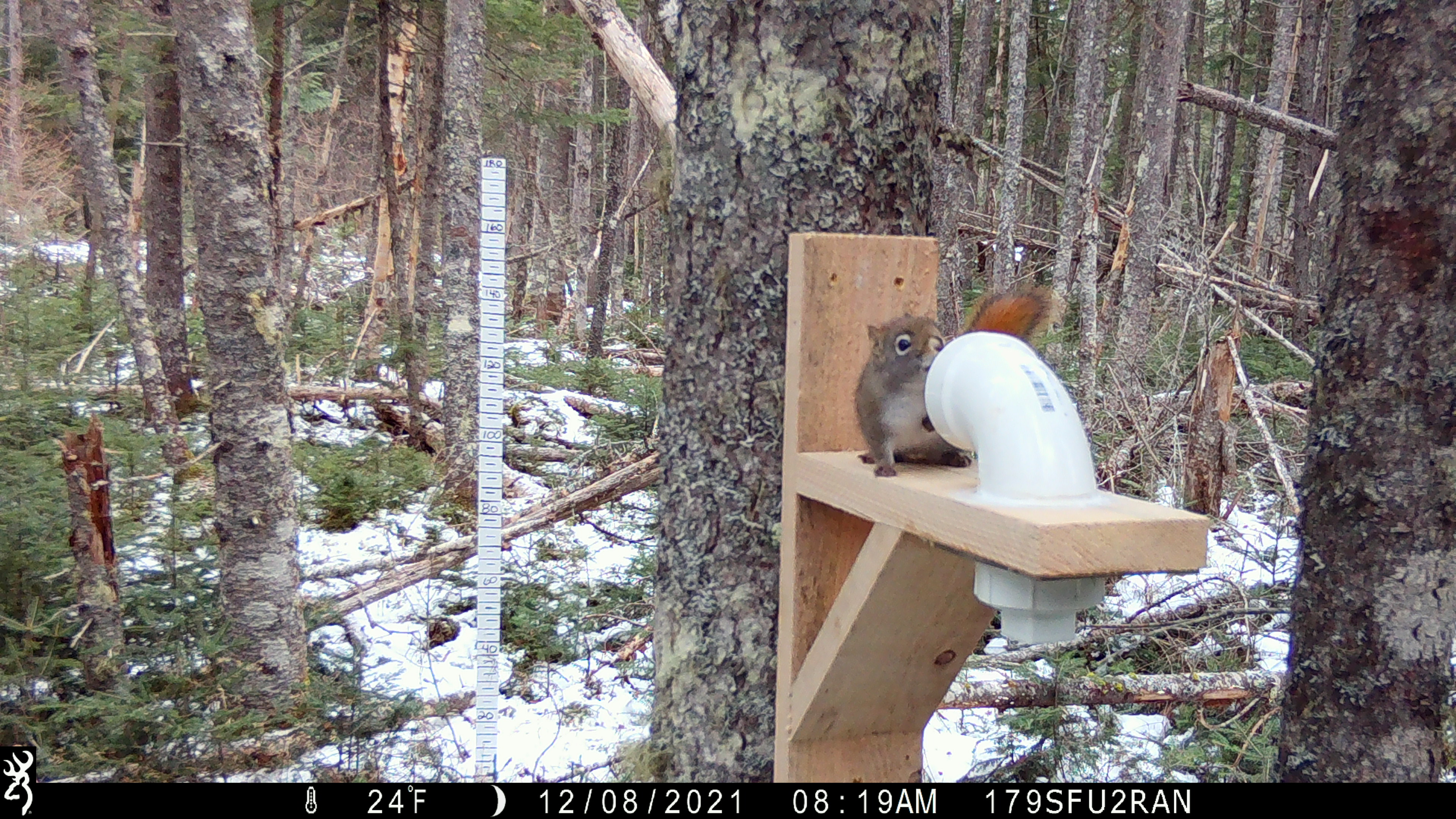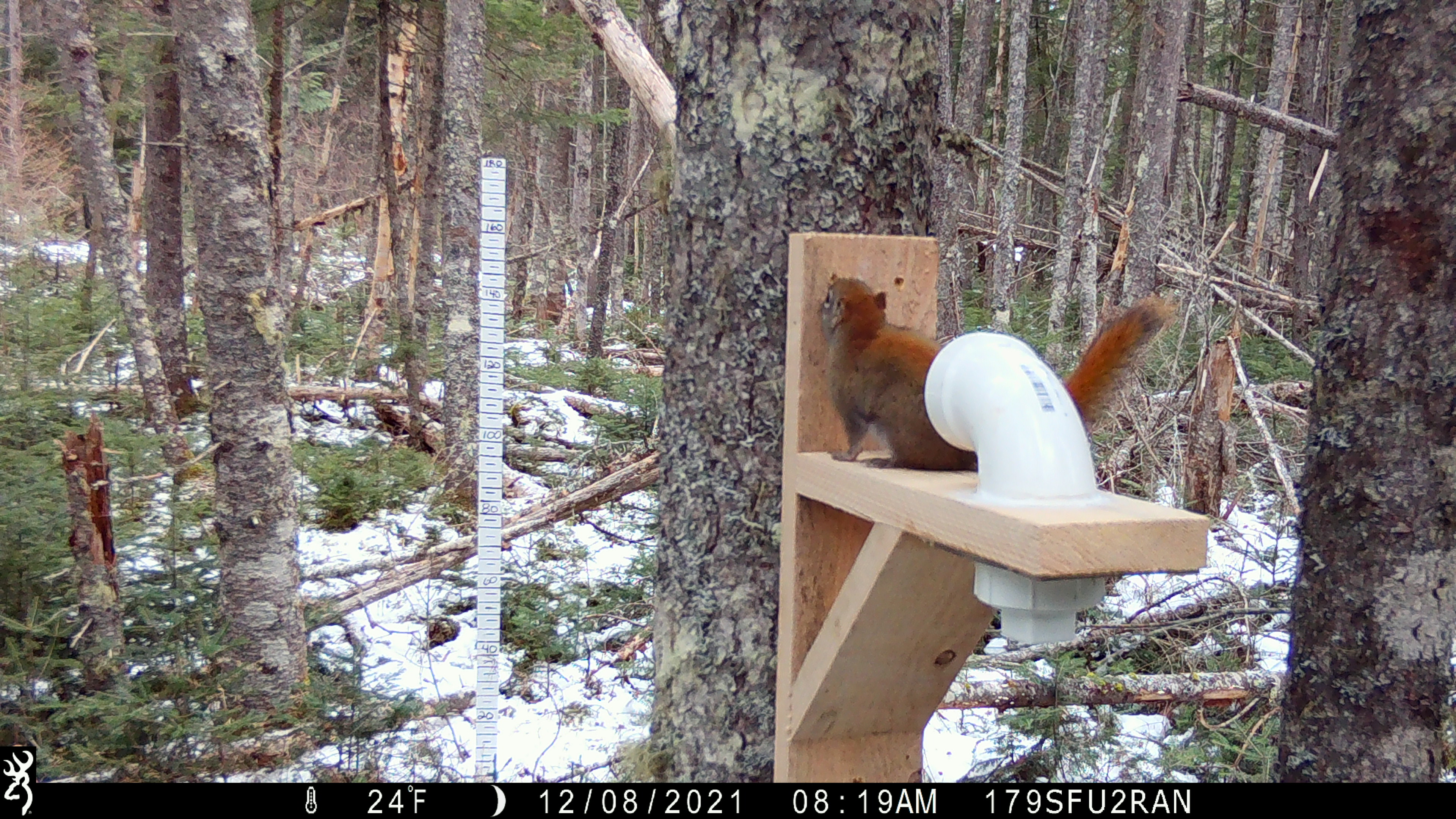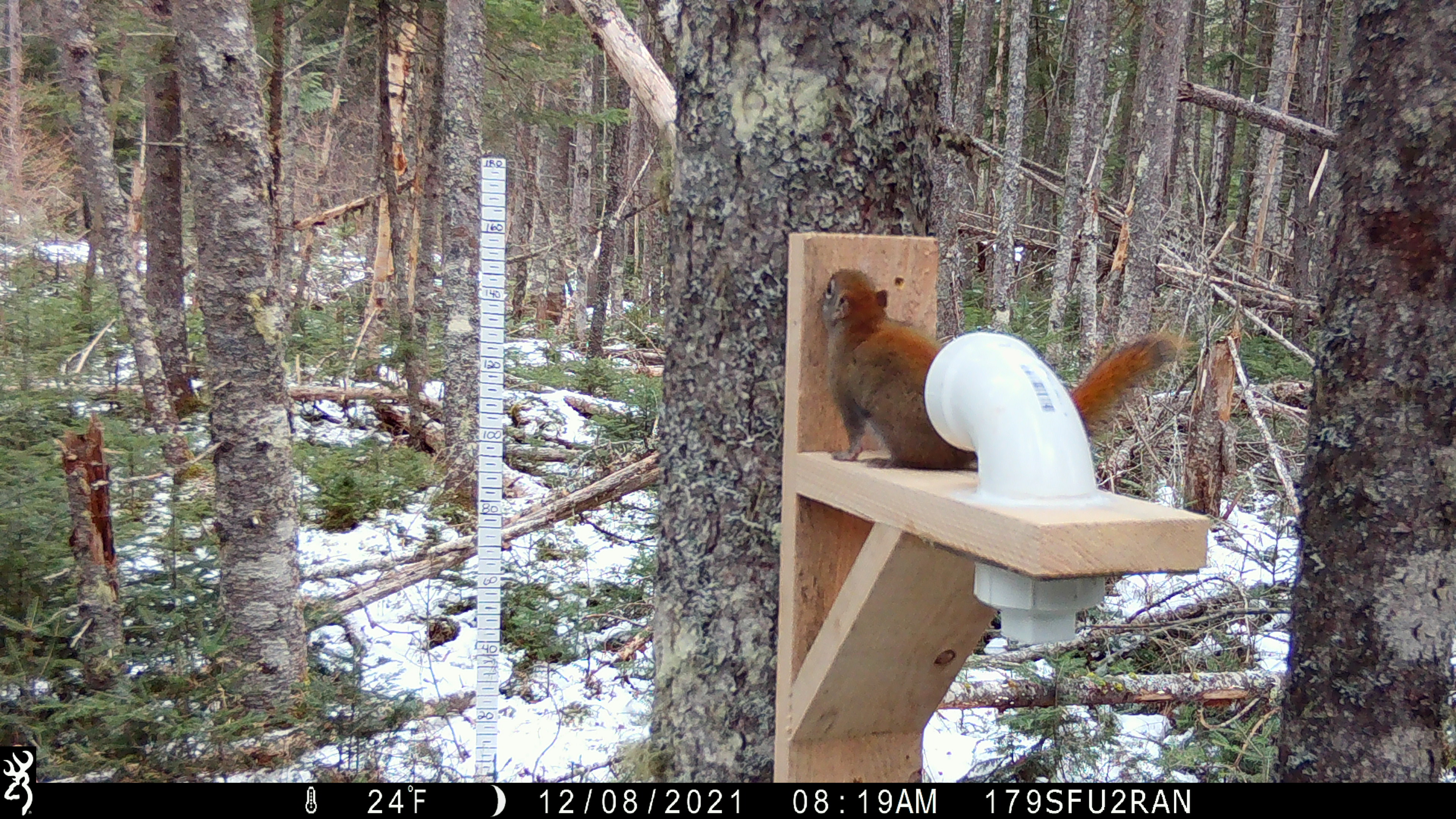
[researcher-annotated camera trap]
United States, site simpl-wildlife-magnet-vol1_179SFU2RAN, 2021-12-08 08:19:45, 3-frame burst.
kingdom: Animalia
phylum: Chordata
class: Mammalia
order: Rodentia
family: Sciuridae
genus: Tamiasciurus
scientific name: Tamiasciurus hudsonicus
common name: red squirrel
Red squirrel (Tamiasciurus hudsonicus).